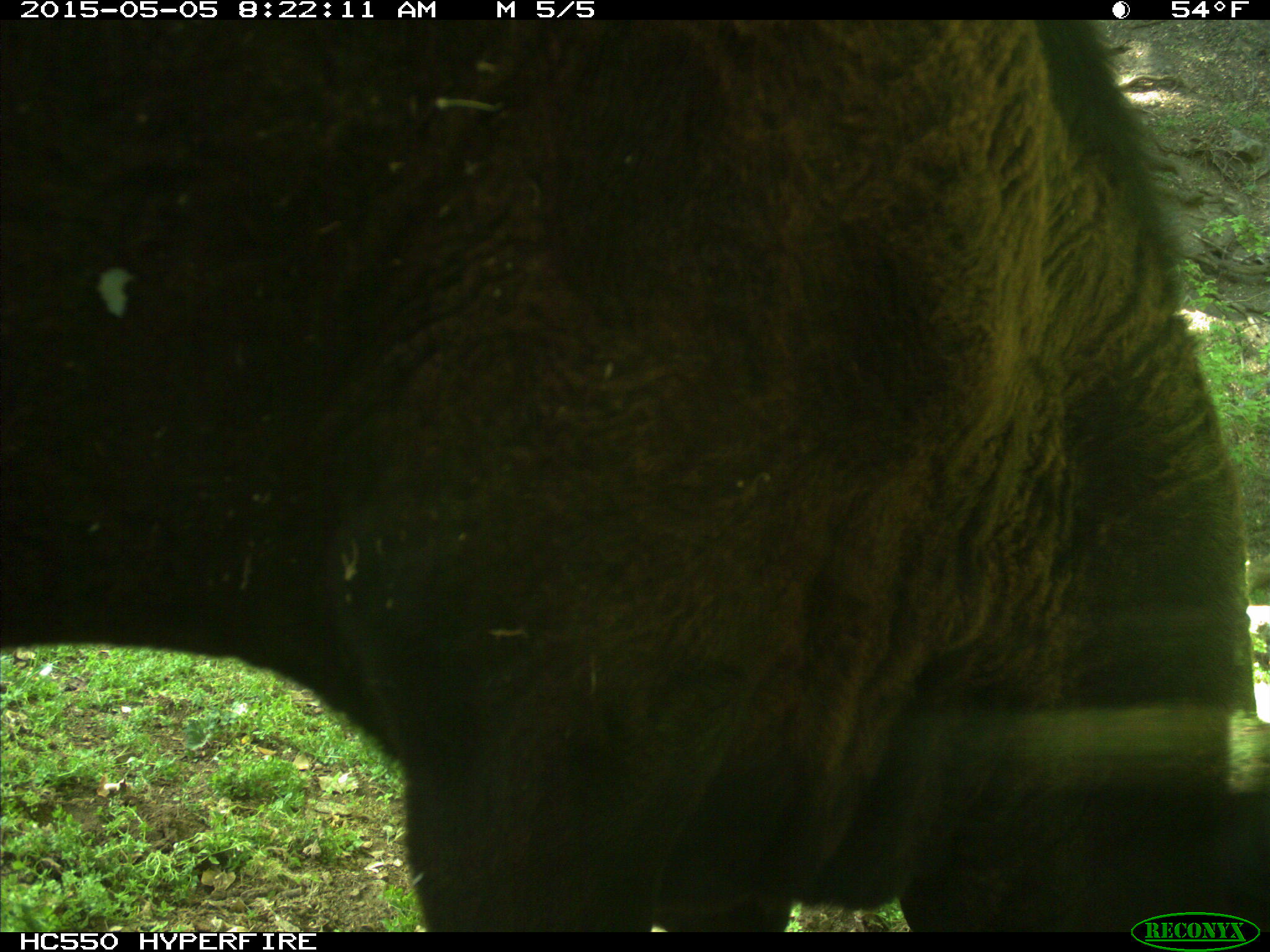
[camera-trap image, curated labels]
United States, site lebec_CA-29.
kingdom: Animalia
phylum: Chordata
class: Mammalia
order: Artiodactyla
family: Bovidae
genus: Bos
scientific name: Bos taurus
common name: domestic cow